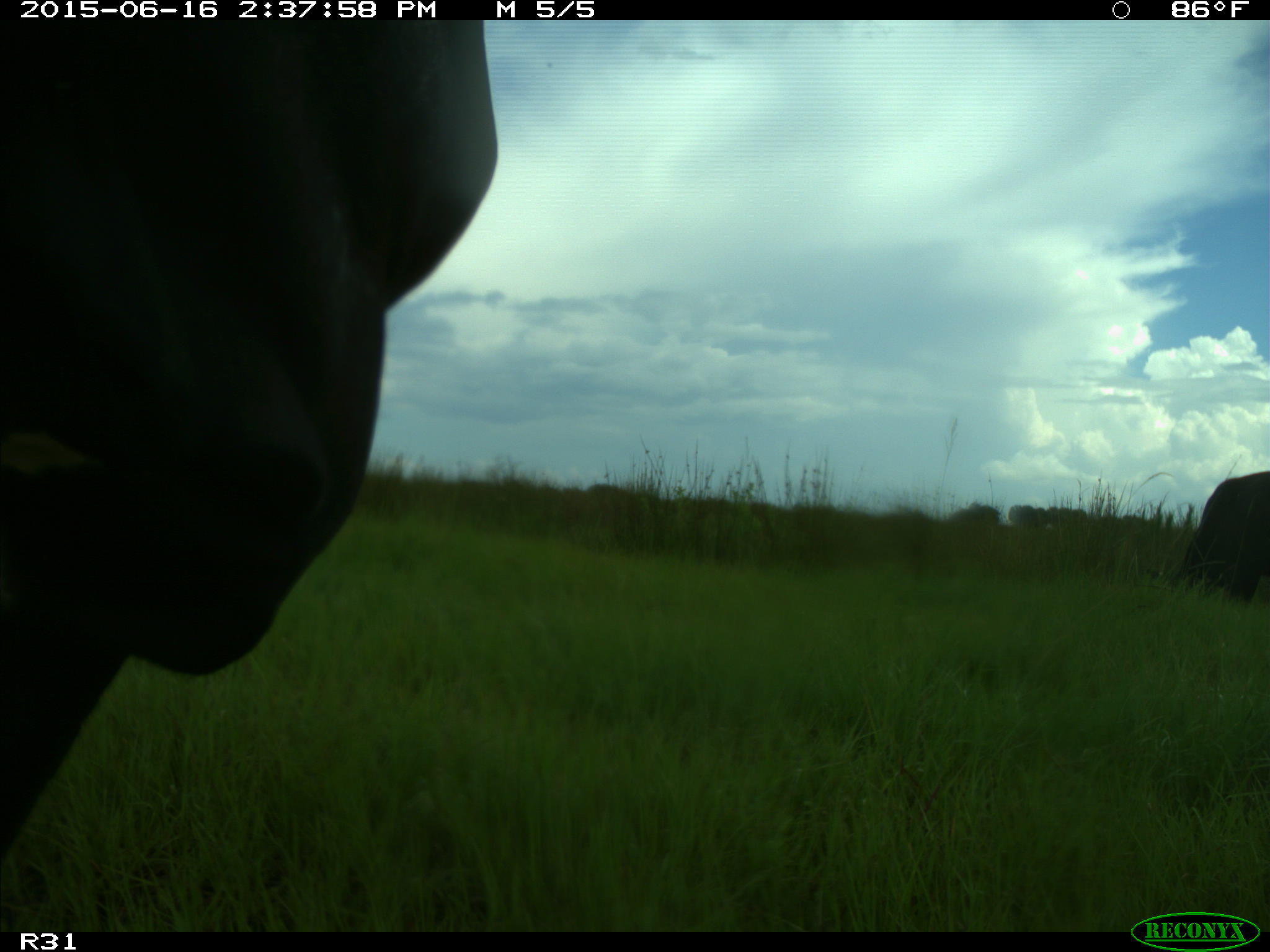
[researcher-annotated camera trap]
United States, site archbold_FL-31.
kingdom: Animalia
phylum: Chordata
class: Mammalia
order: Artiodactyla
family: Bovidae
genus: Bos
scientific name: Bos taurus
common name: domestic cow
Bos taurus (domestic cow).